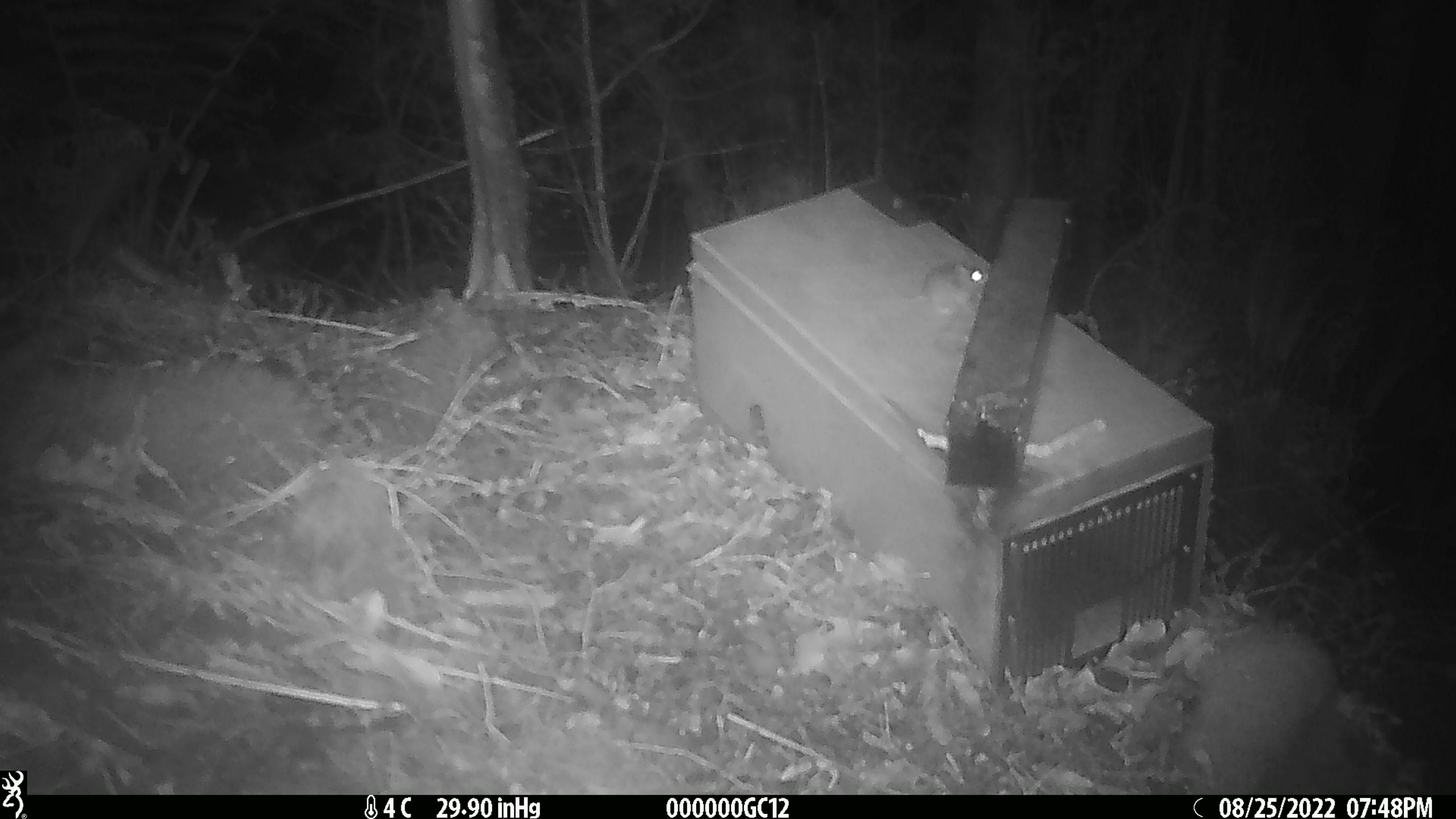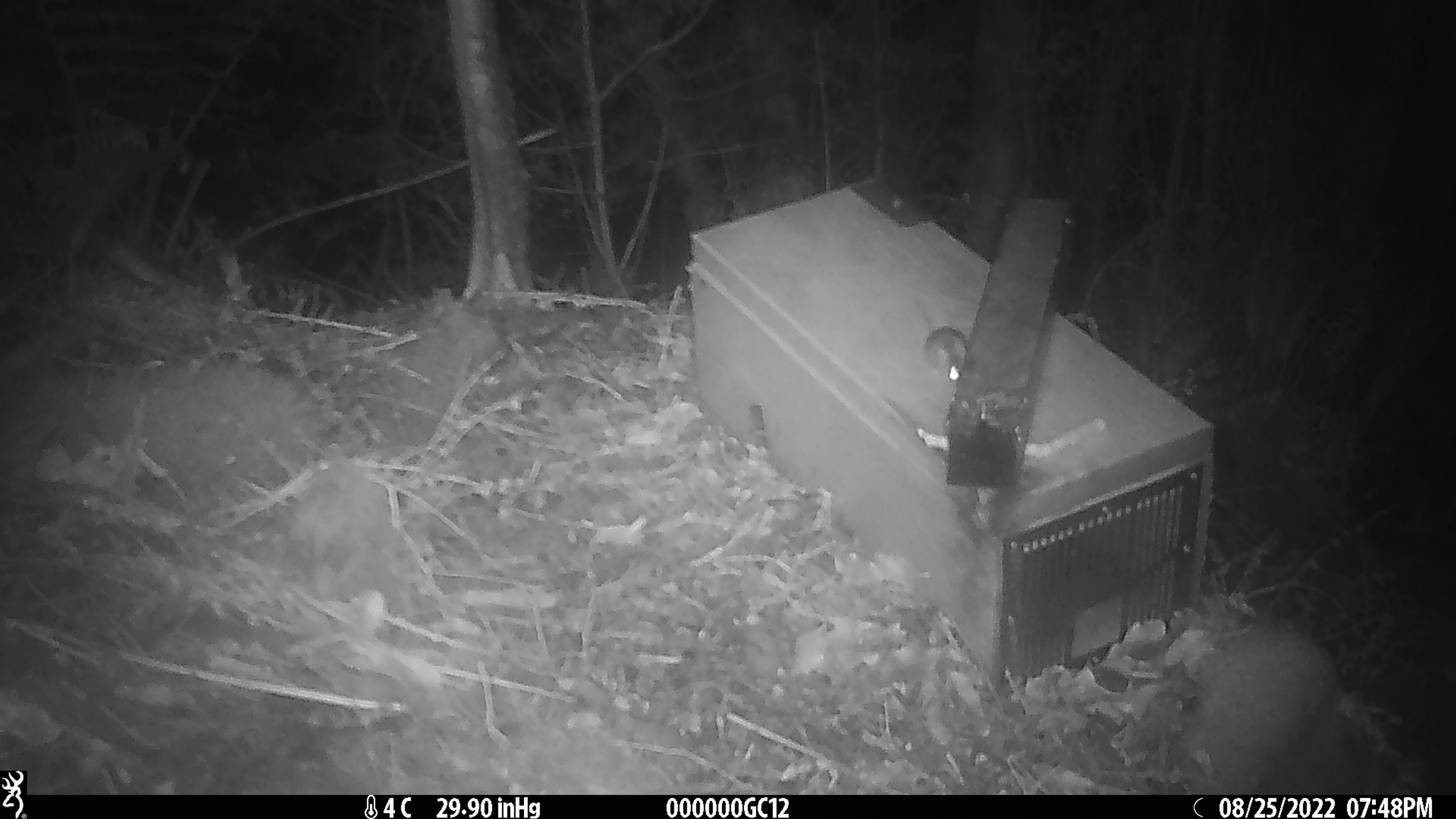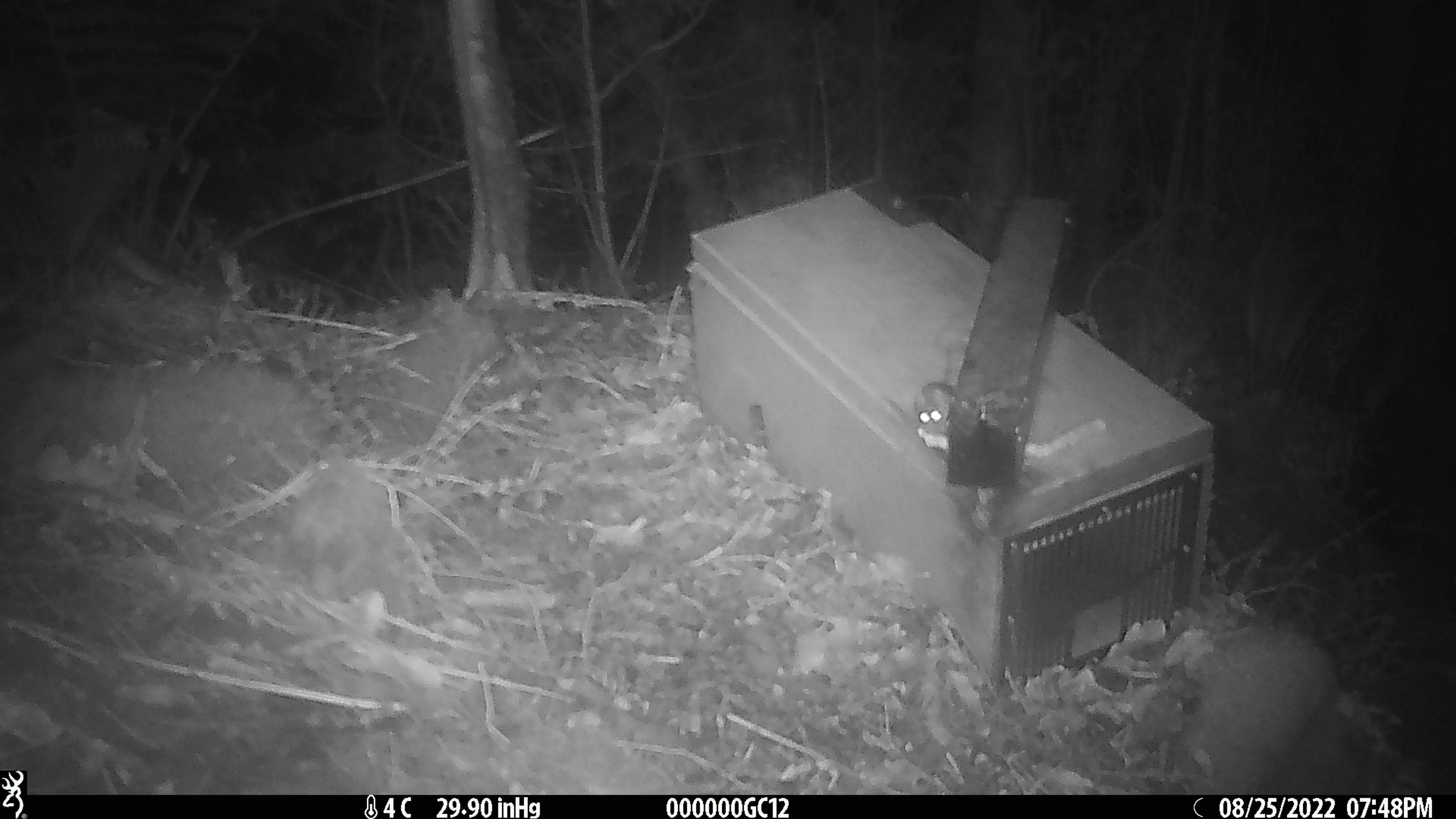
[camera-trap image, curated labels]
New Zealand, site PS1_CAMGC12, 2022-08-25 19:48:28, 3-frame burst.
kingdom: Animalia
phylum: Chordata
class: Mammalia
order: Rodentia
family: Muridae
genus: Mus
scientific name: Mus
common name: mouse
Mouse (Mus).